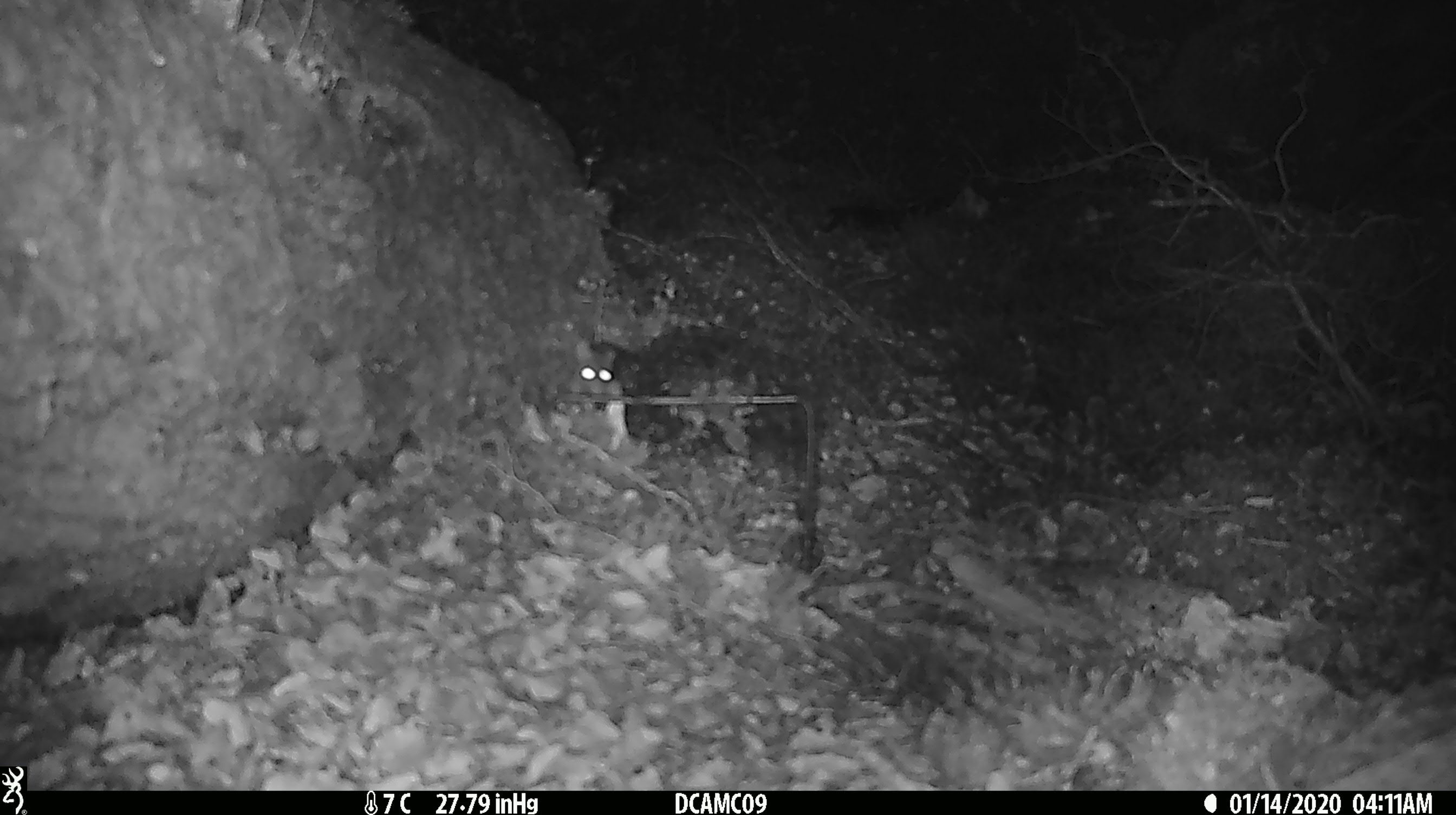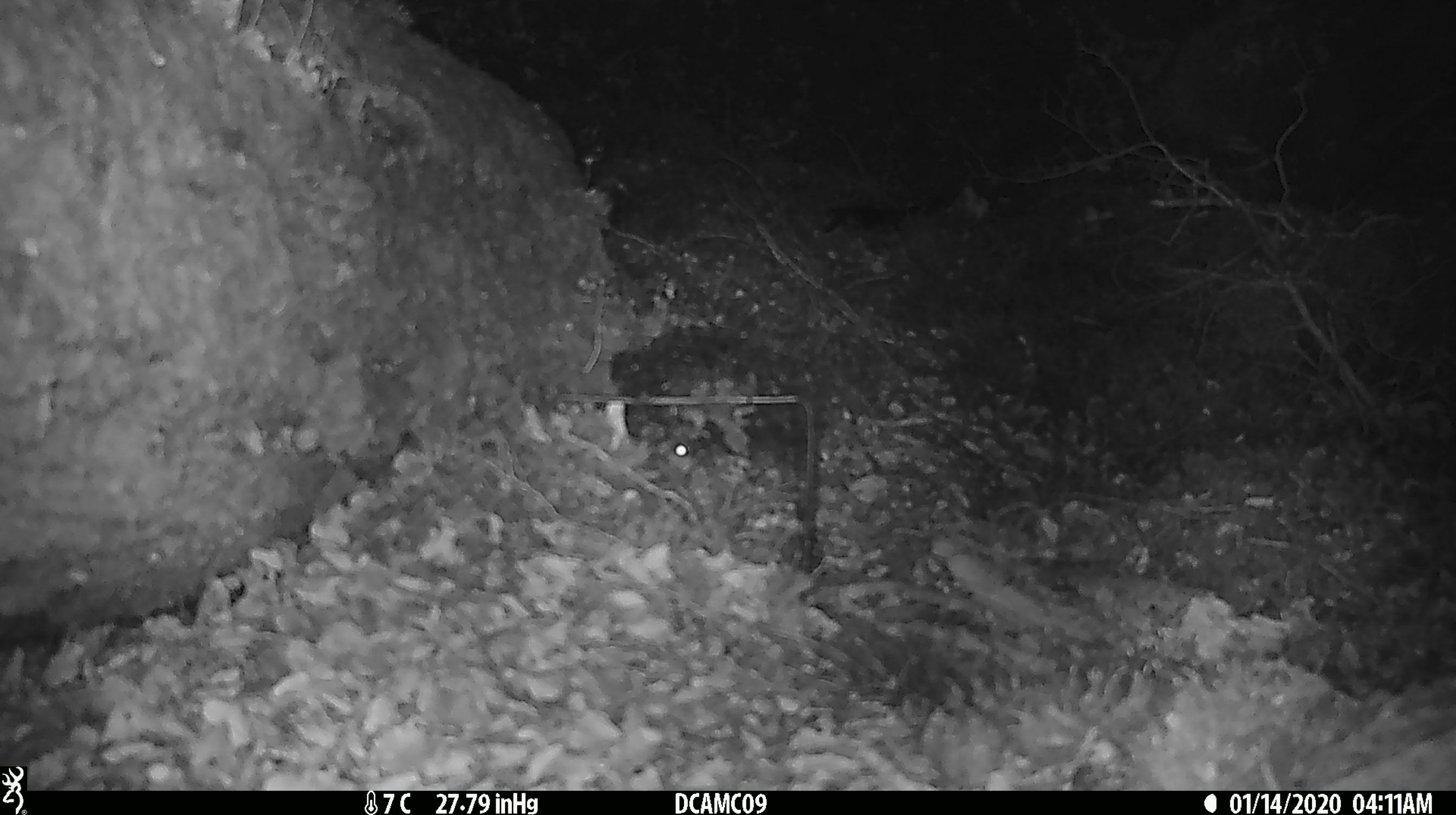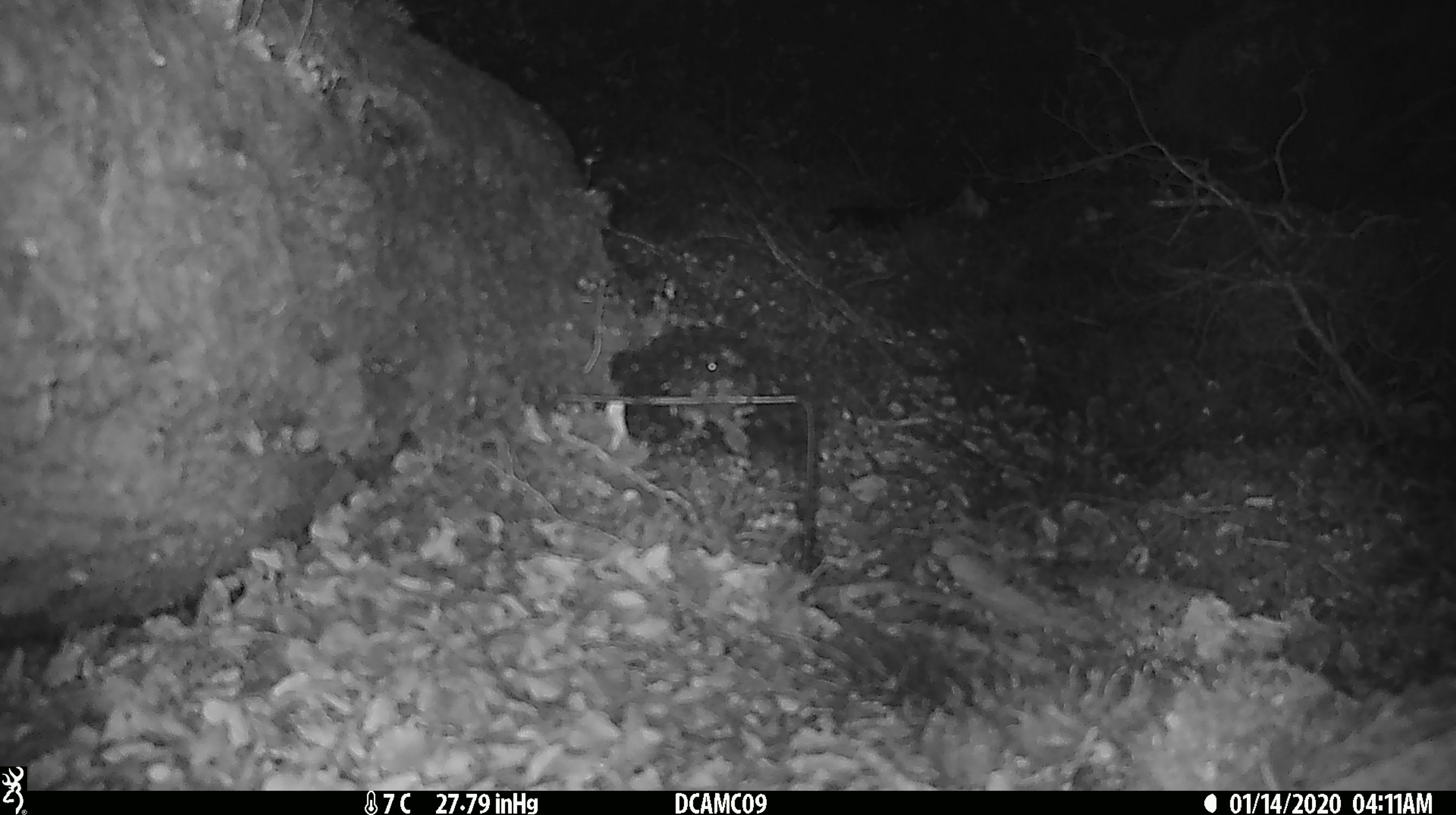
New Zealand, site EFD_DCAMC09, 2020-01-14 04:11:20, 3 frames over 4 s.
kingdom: Animalia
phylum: Chordata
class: Mammalia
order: Rodentia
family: Muridae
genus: Mus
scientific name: Mus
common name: mouse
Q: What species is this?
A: Mouse (Mus).